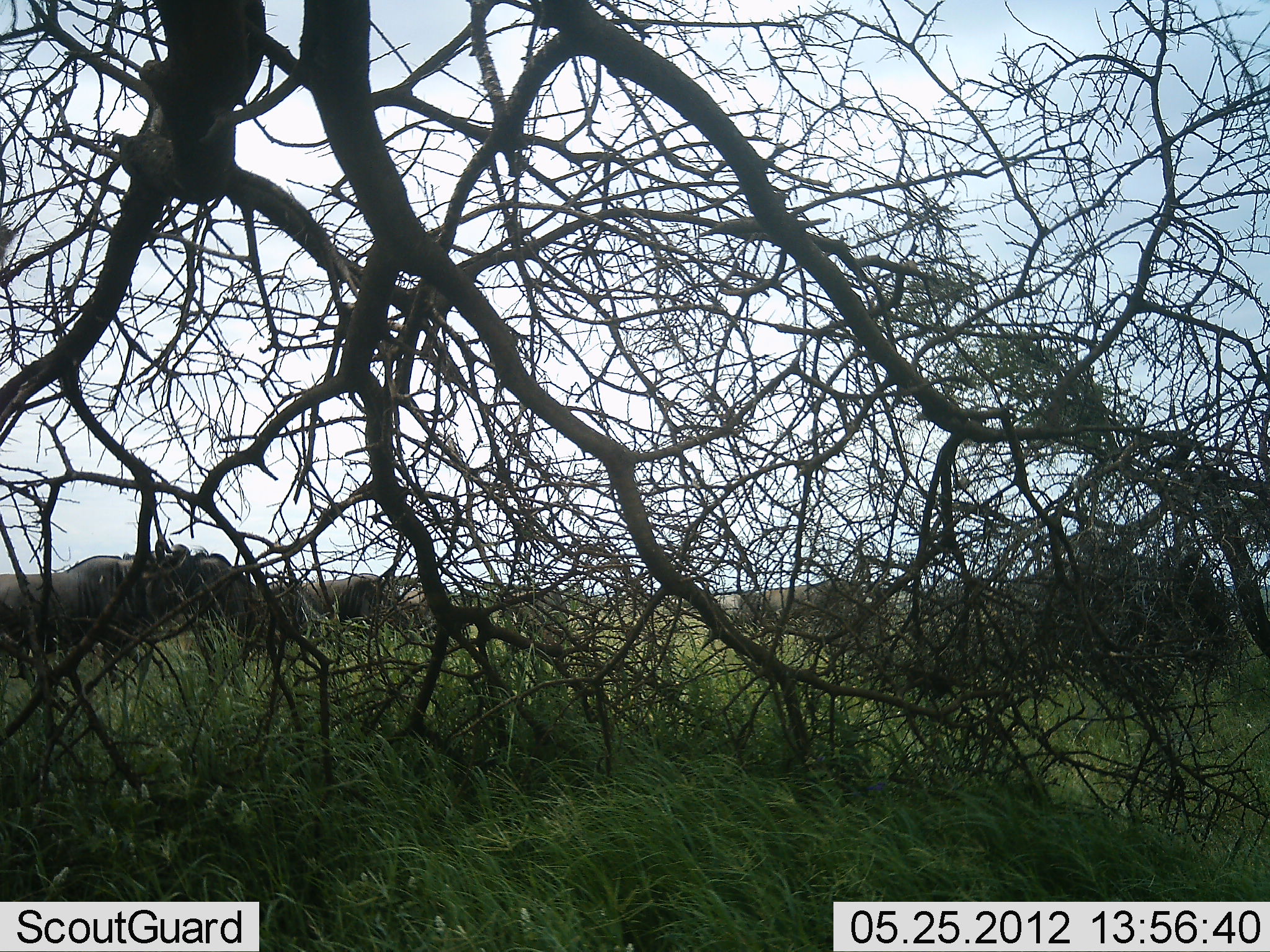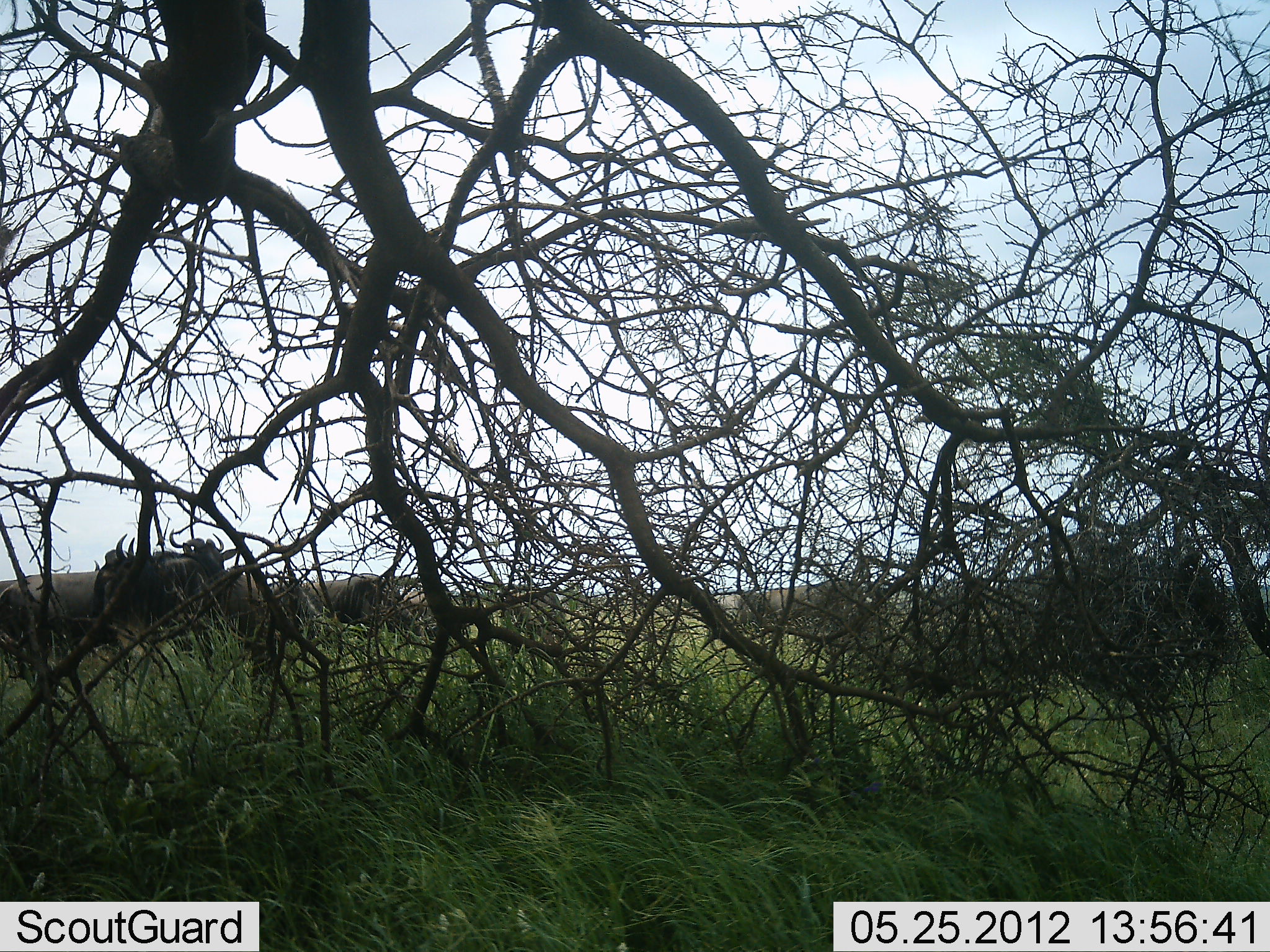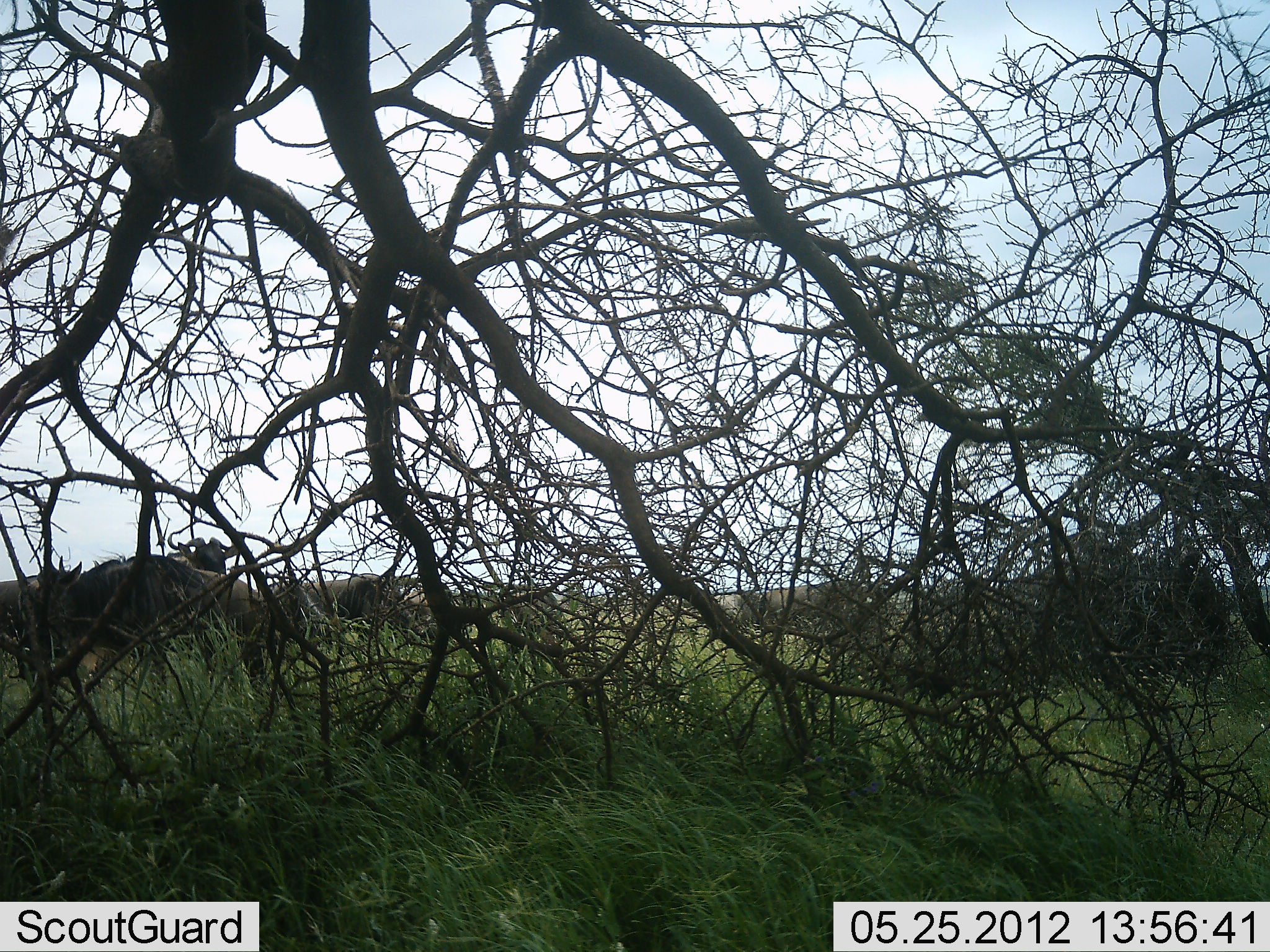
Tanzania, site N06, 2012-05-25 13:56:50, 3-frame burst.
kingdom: Animalia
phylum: Chordata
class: Mammalia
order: Artiodactyla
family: Bovidae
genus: Connochaetes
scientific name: Connochaetes taurinus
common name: blue wildebeest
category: wildebeest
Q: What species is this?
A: Wildebeest (blue wildebeest) (Connochaetes taurinus).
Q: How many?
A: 4.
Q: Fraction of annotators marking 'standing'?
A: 54%.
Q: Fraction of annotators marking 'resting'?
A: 0%.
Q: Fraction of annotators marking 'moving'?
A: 54%.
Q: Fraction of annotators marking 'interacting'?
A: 0%.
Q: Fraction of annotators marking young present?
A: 0%.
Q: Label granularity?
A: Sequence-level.